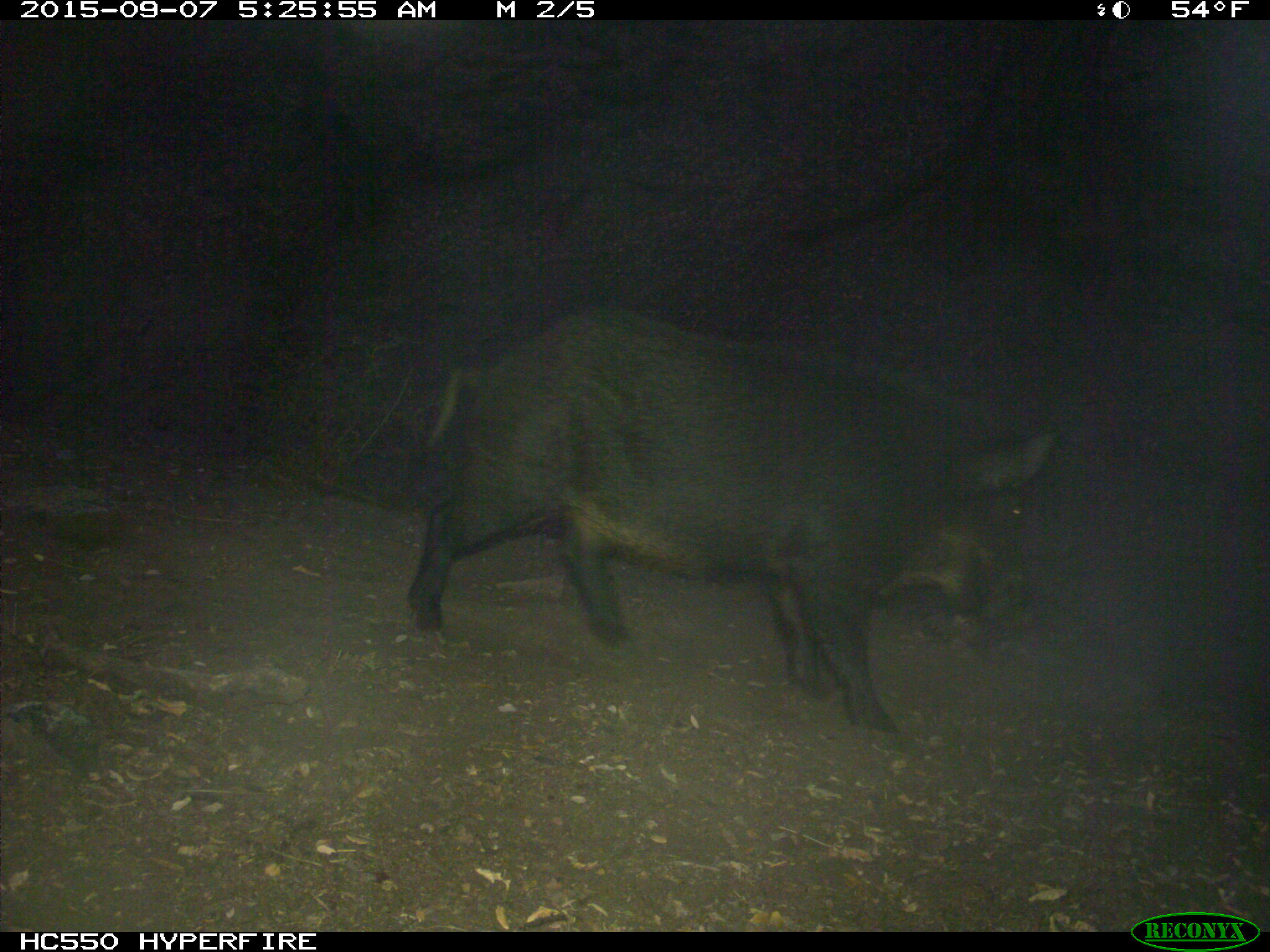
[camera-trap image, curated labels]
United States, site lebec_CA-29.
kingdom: Animalia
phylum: Chordata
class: Mammalia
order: Artiodactyla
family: Suidae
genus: Sus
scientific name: Sus scrofa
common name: wild boar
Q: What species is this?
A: Sus scrofa (wild boar).